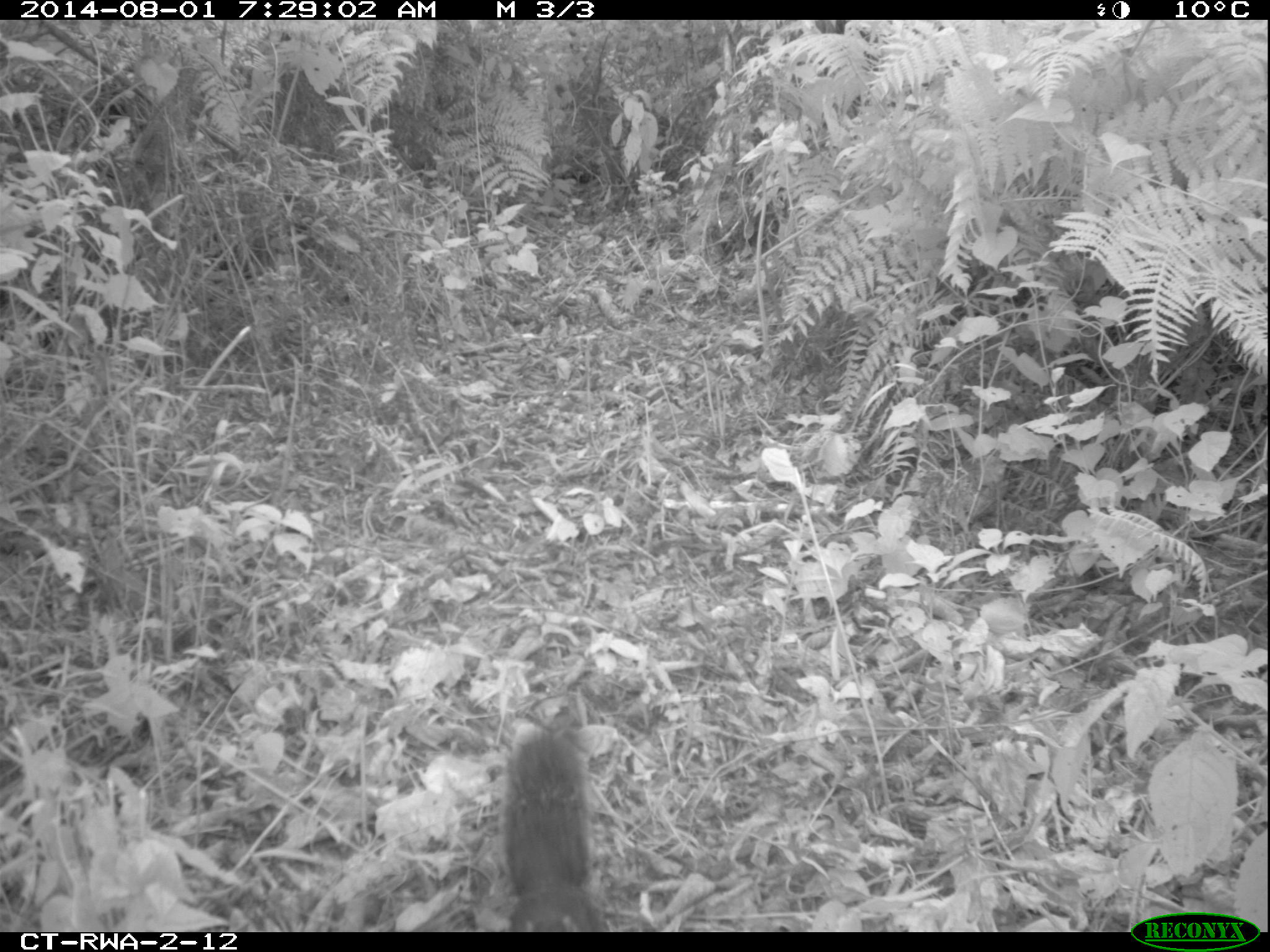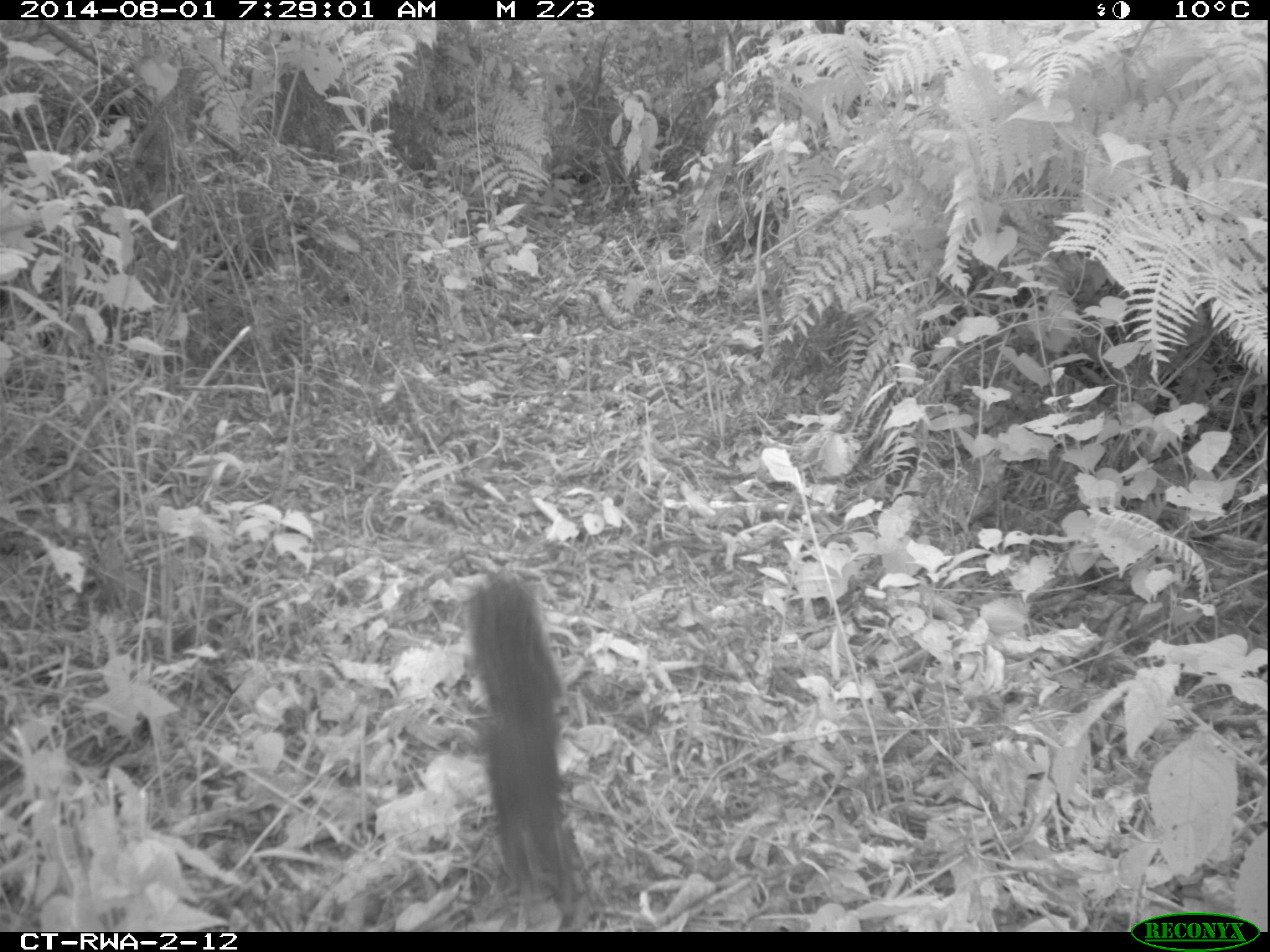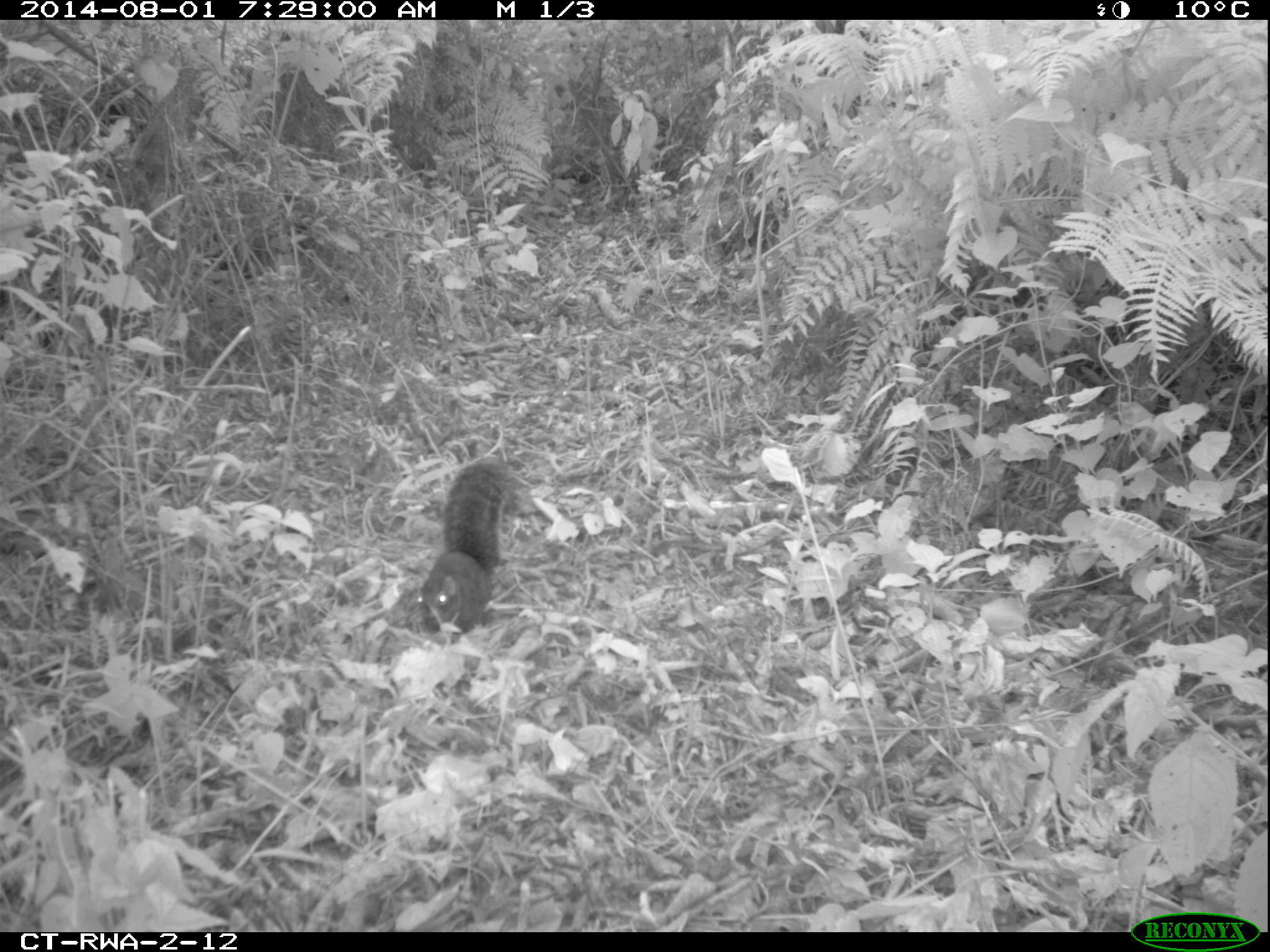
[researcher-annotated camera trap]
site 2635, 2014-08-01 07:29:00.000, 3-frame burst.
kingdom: Animalia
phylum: Chordata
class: Mammalia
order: Rodentia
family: Sciuridae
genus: Funisciurus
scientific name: Funisciurus carruthersi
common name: carruther's mountain squirrel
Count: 1.